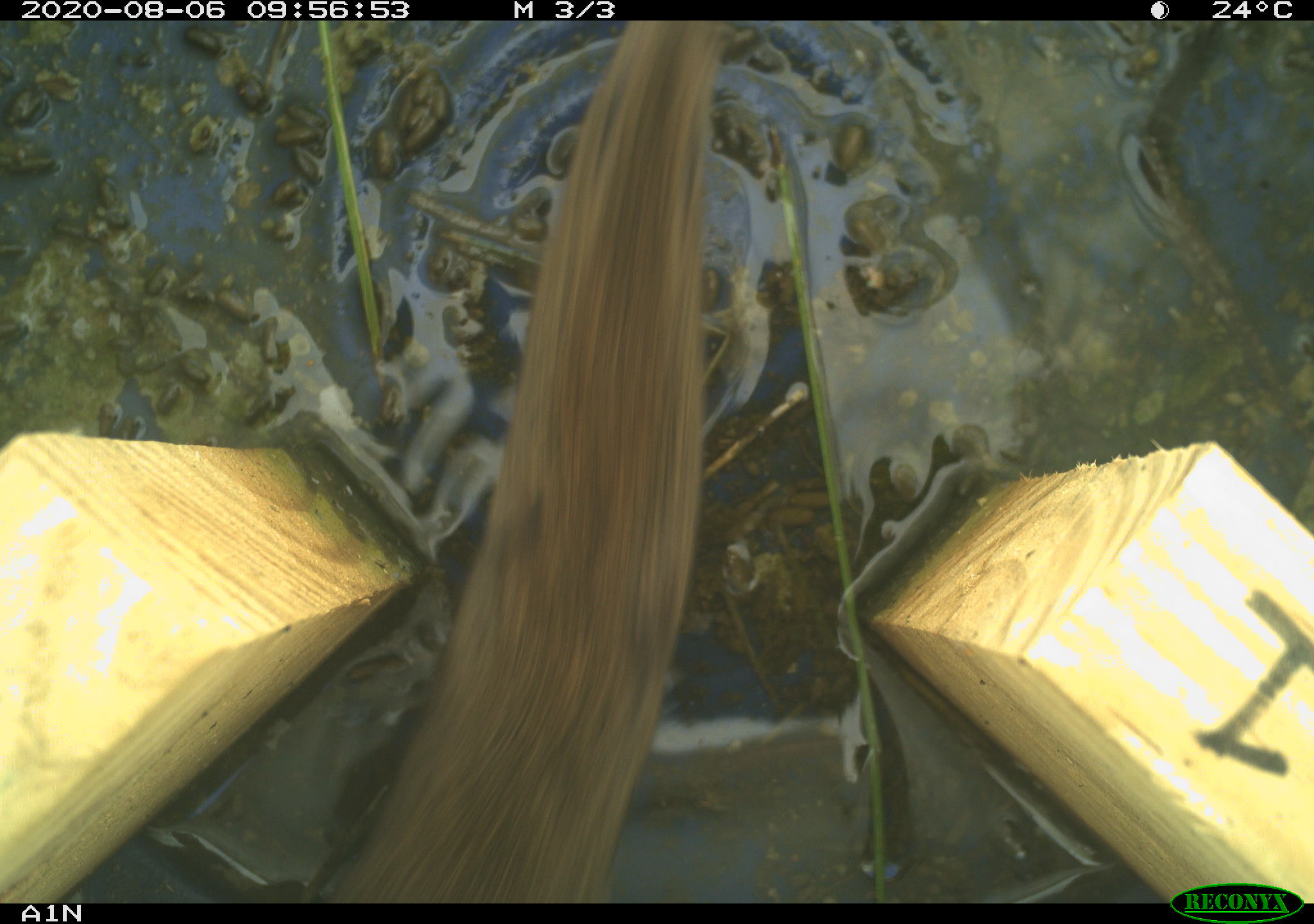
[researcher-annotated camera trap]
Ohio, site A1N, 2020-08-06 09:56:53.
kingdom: Animalia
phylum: Chordata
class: Mammalia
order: Rodentia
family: Cricetidae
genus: Microtus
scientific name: Microtus pennsylvanicus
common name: meadow vole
Meadow vole (Microtus pennsylvanicus).